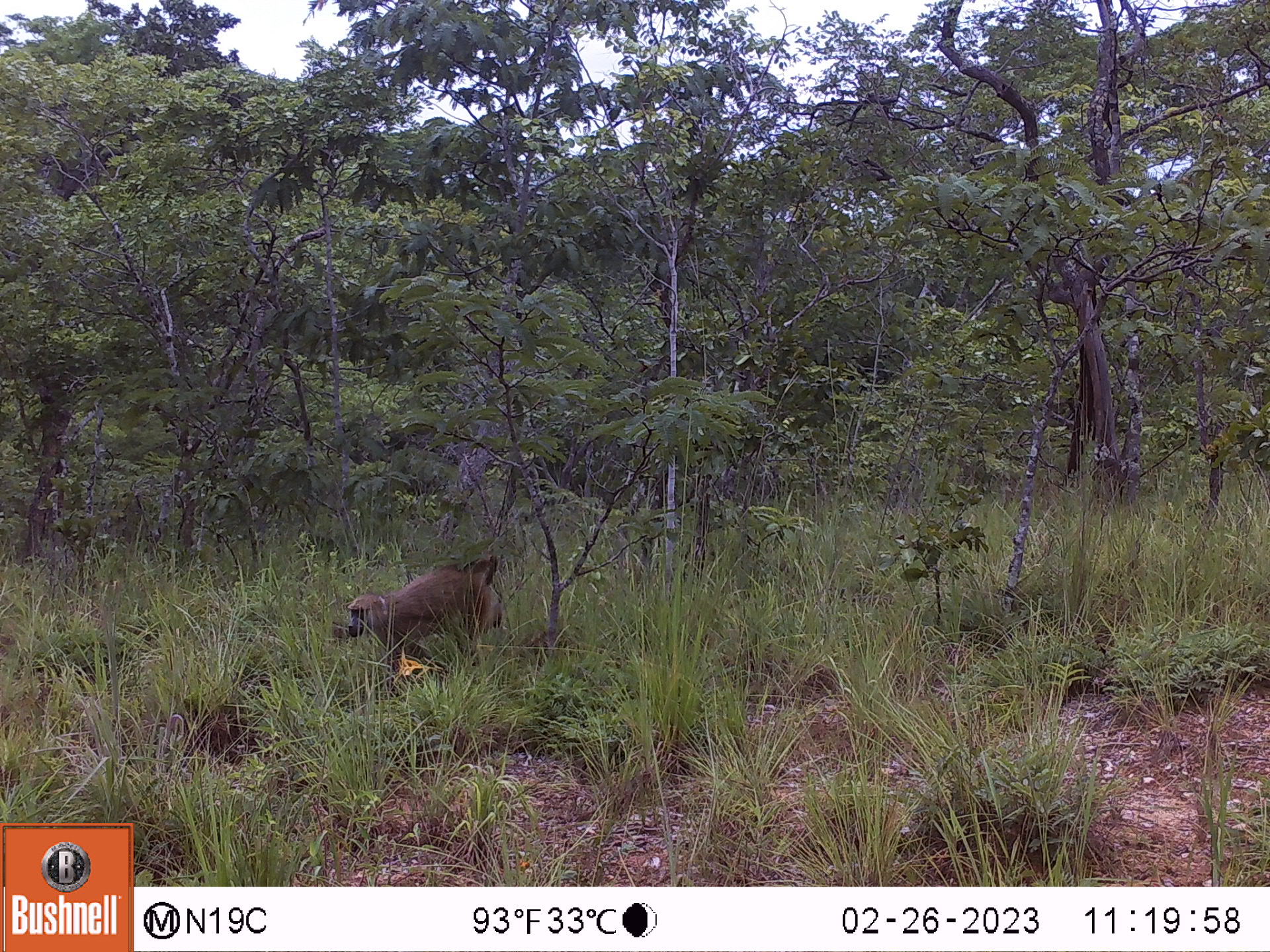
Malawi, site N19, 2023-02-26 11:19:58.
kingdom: Animalia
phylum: Chordata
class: Mammalia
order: Primates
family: Cercopithecidae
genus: Papio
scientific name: Papio cynocephalus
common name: yellow baboon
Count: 1.